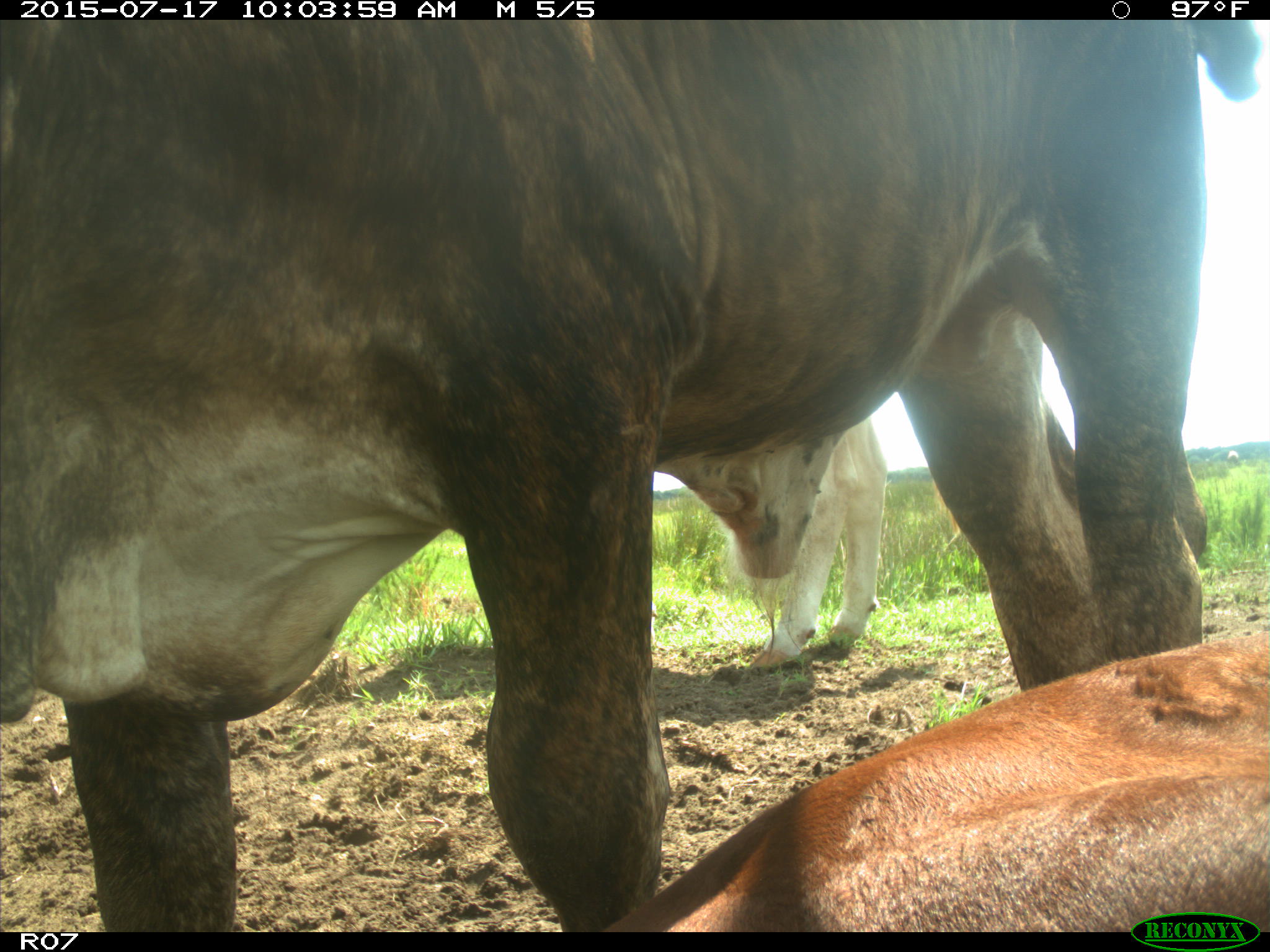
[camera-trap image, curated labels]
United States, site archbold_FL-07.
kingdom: Animalia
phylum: Chordata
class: Mammalia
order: Artiodactyla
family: Bovidae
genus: Bos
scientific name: Bos taurus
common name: domestic cow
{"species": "Bos taurus (domestic cow)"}